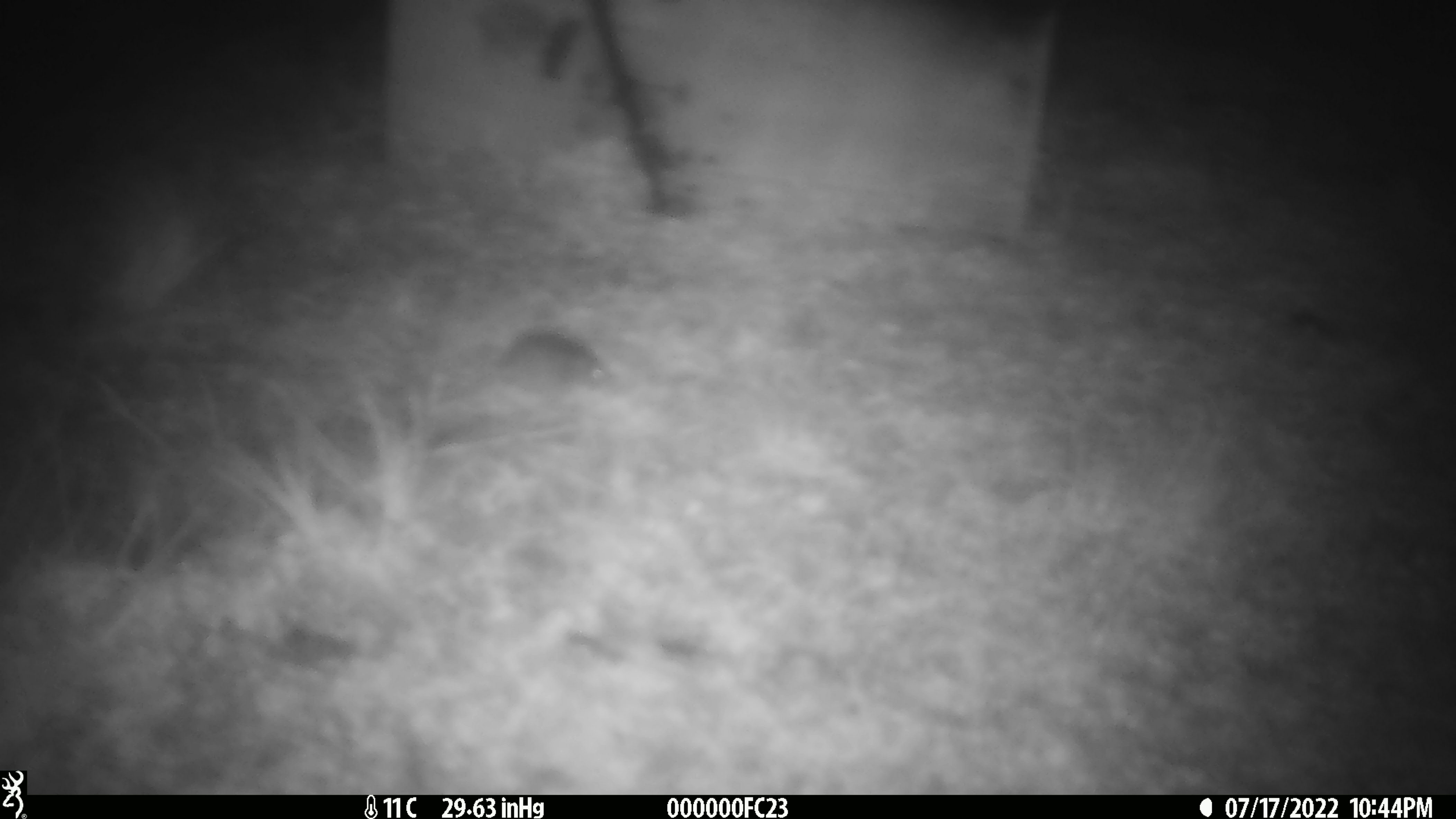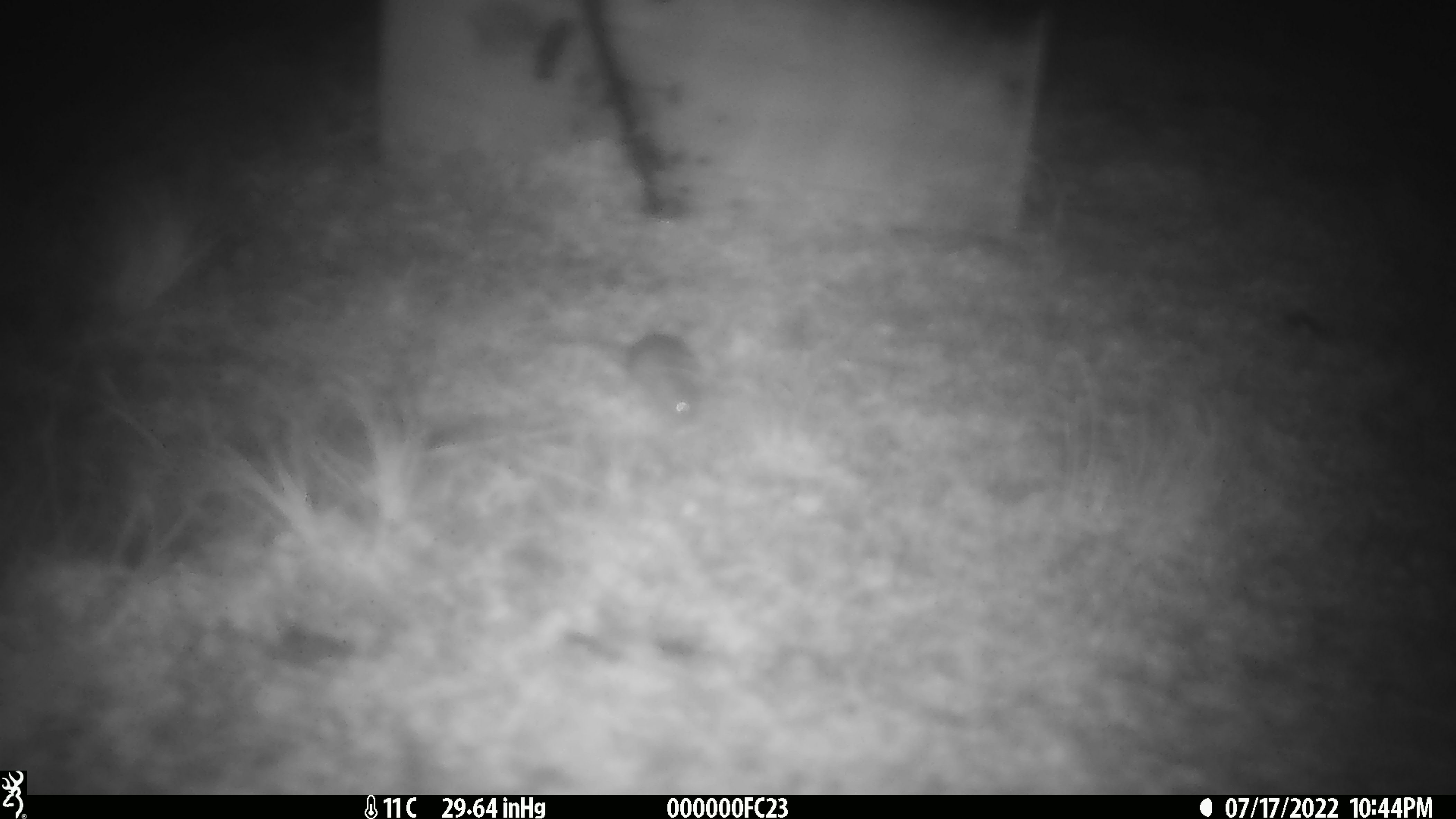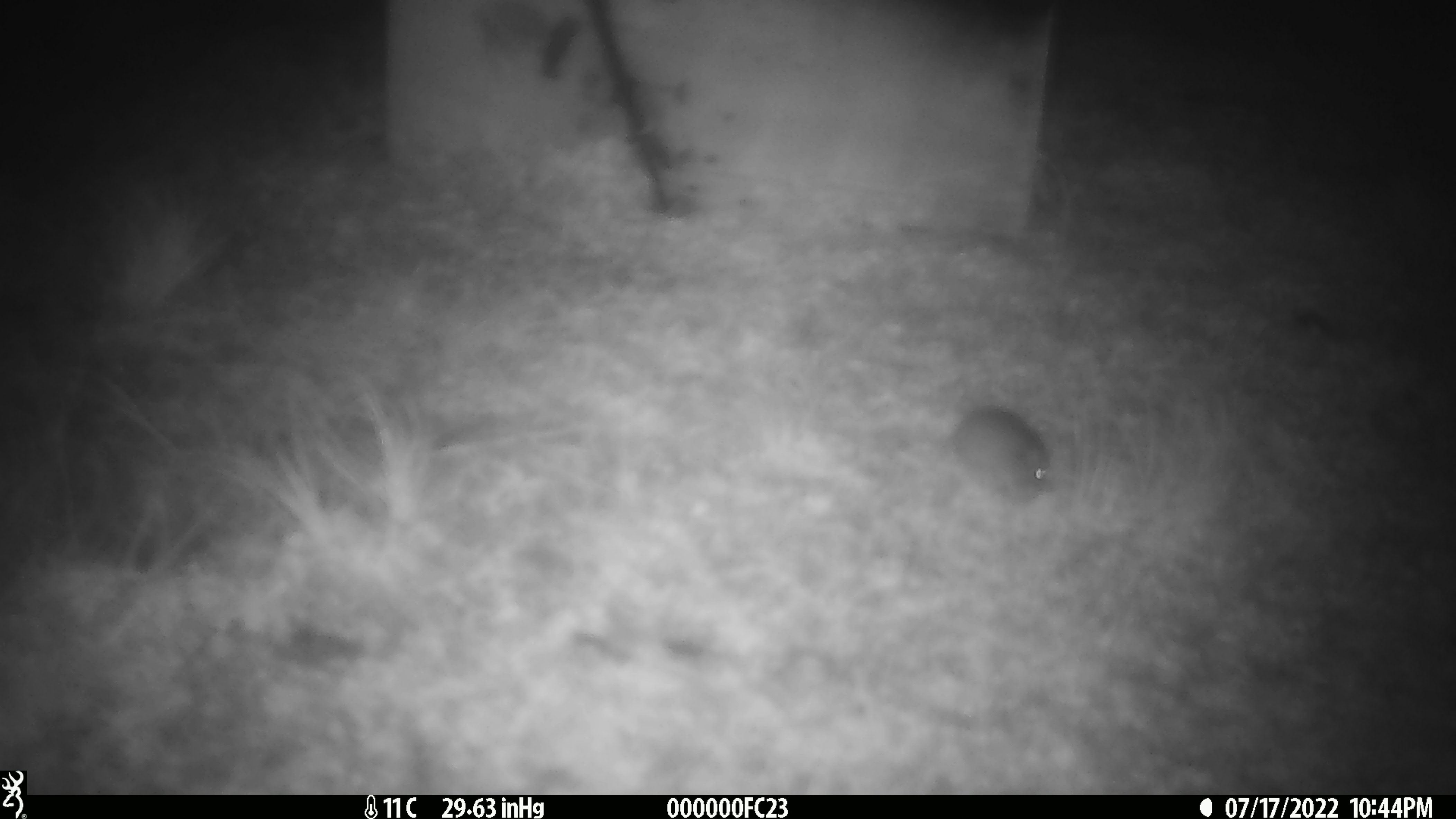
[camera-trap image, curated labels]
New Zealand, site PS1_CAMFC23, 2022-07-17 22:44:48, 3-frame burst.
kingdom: Animalia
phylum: Chordata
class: Mammalia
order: Rodentia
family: Muridae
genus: Mus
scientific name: Mus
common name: mouse